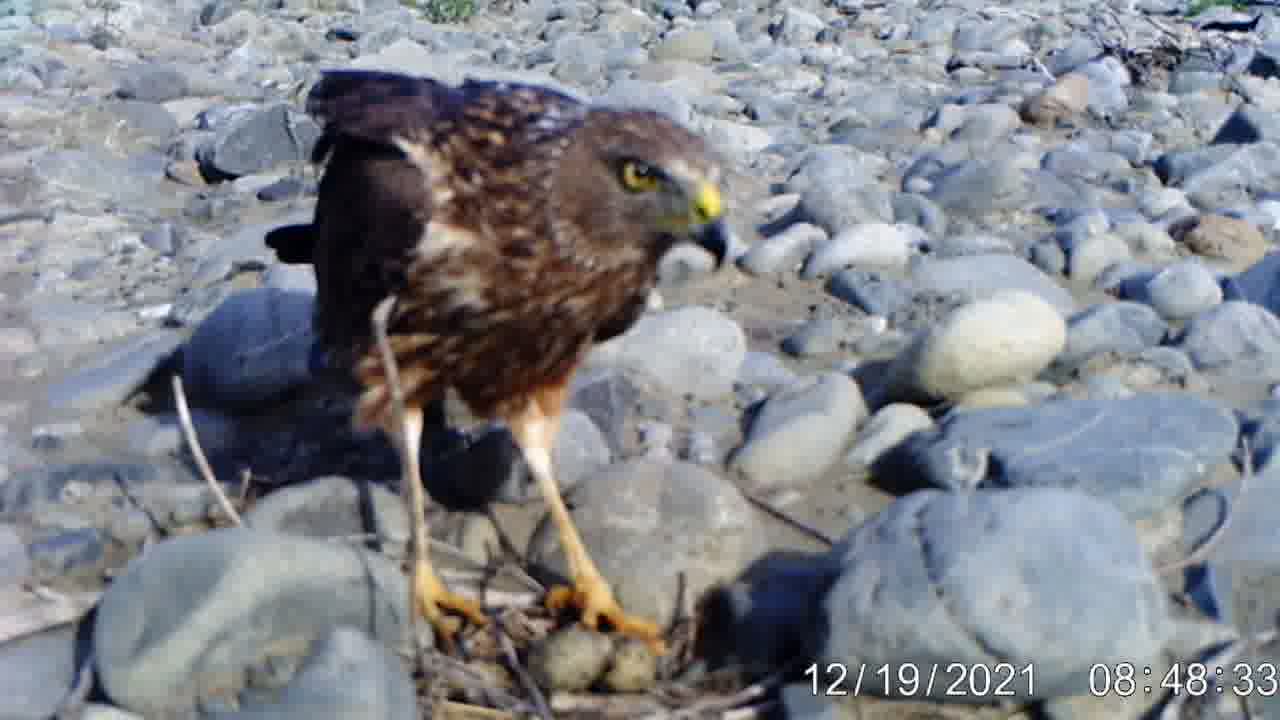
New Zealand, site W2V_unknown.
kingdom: Animalia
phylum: Chordata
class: Aves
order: Accipitriformes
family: Accipitridae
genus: Circus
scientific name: Circus approximans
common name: swamp harrier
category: harrier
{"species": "harrier (swamp harrier) (Circus approximans)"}